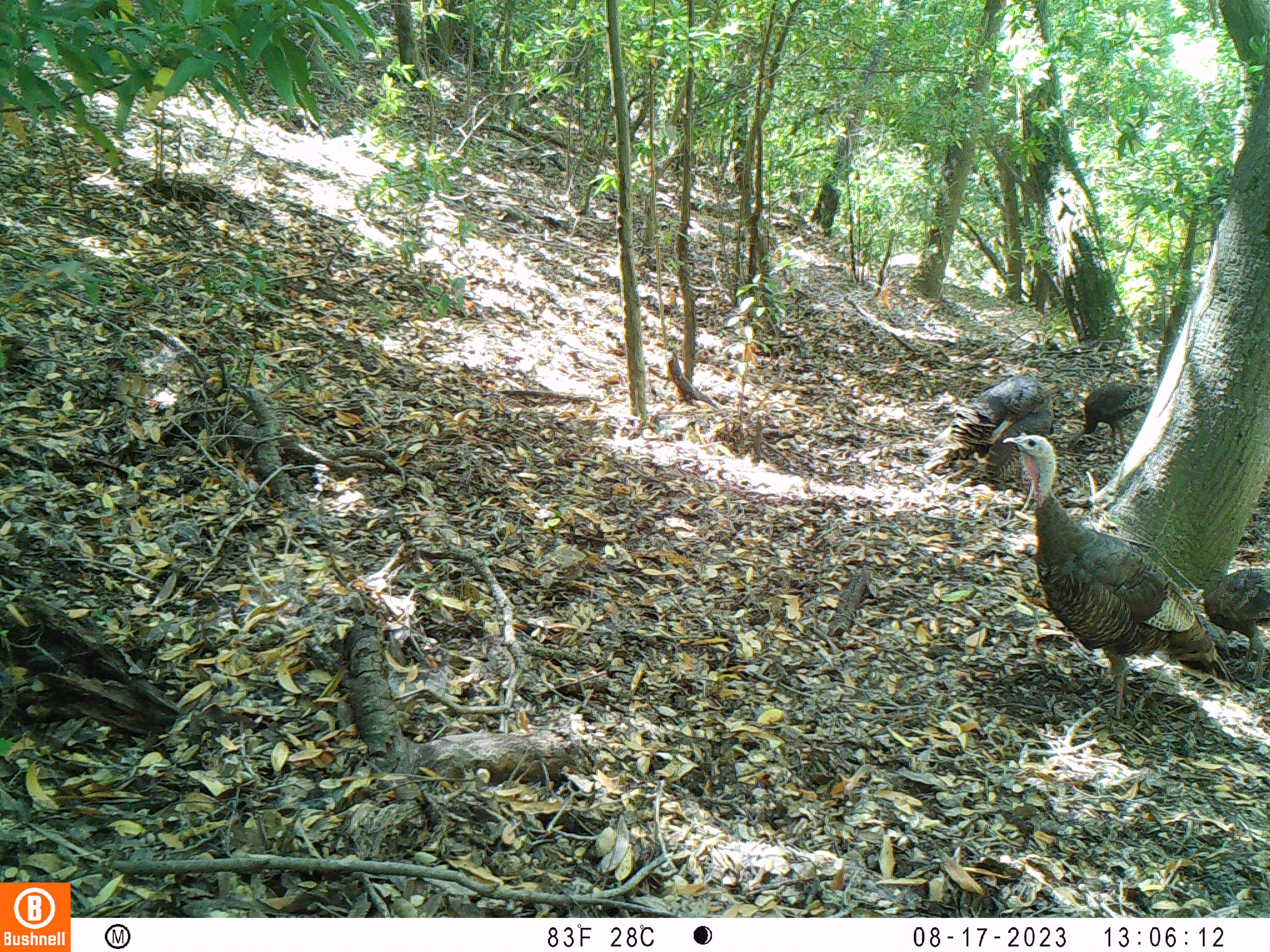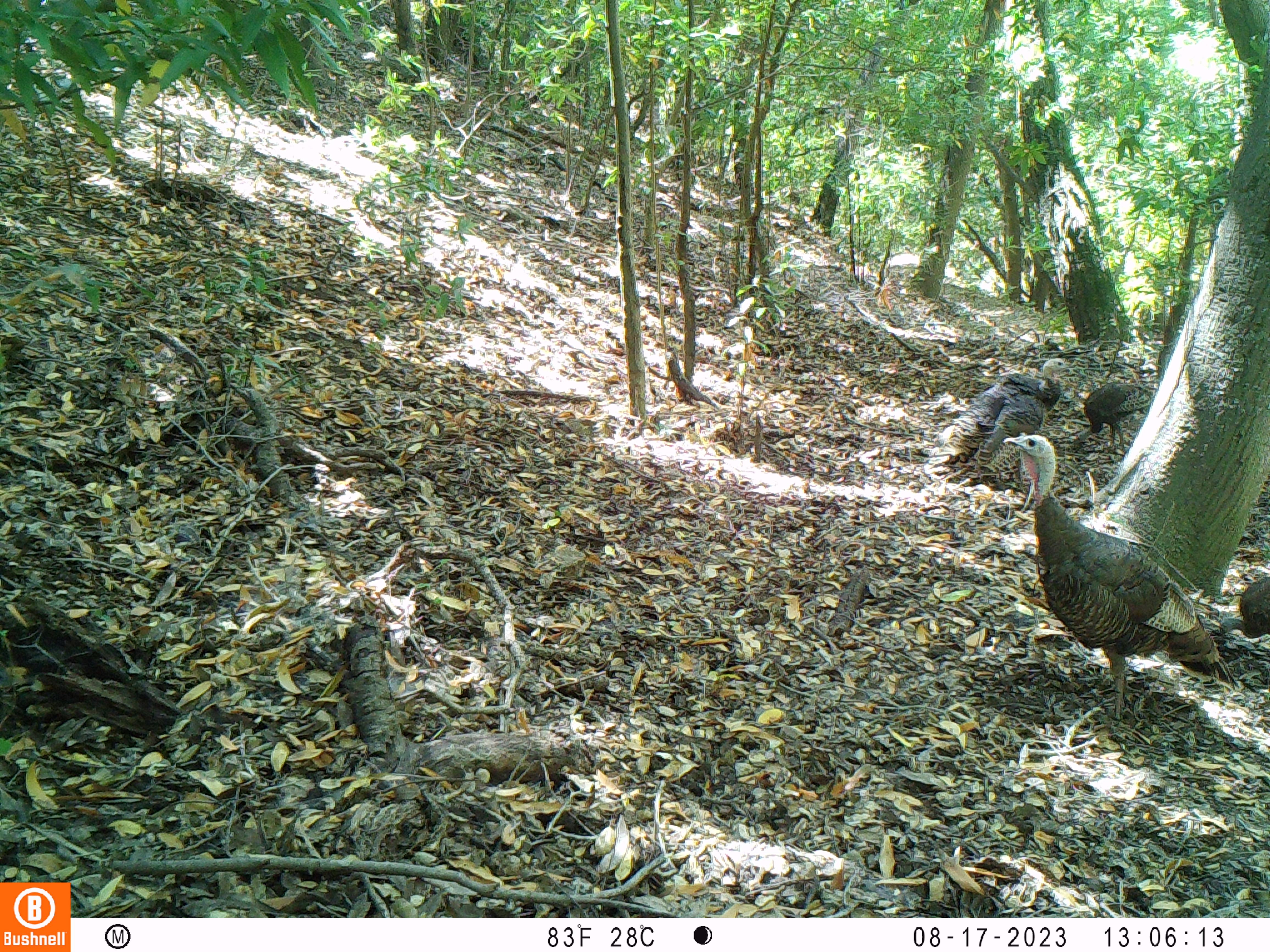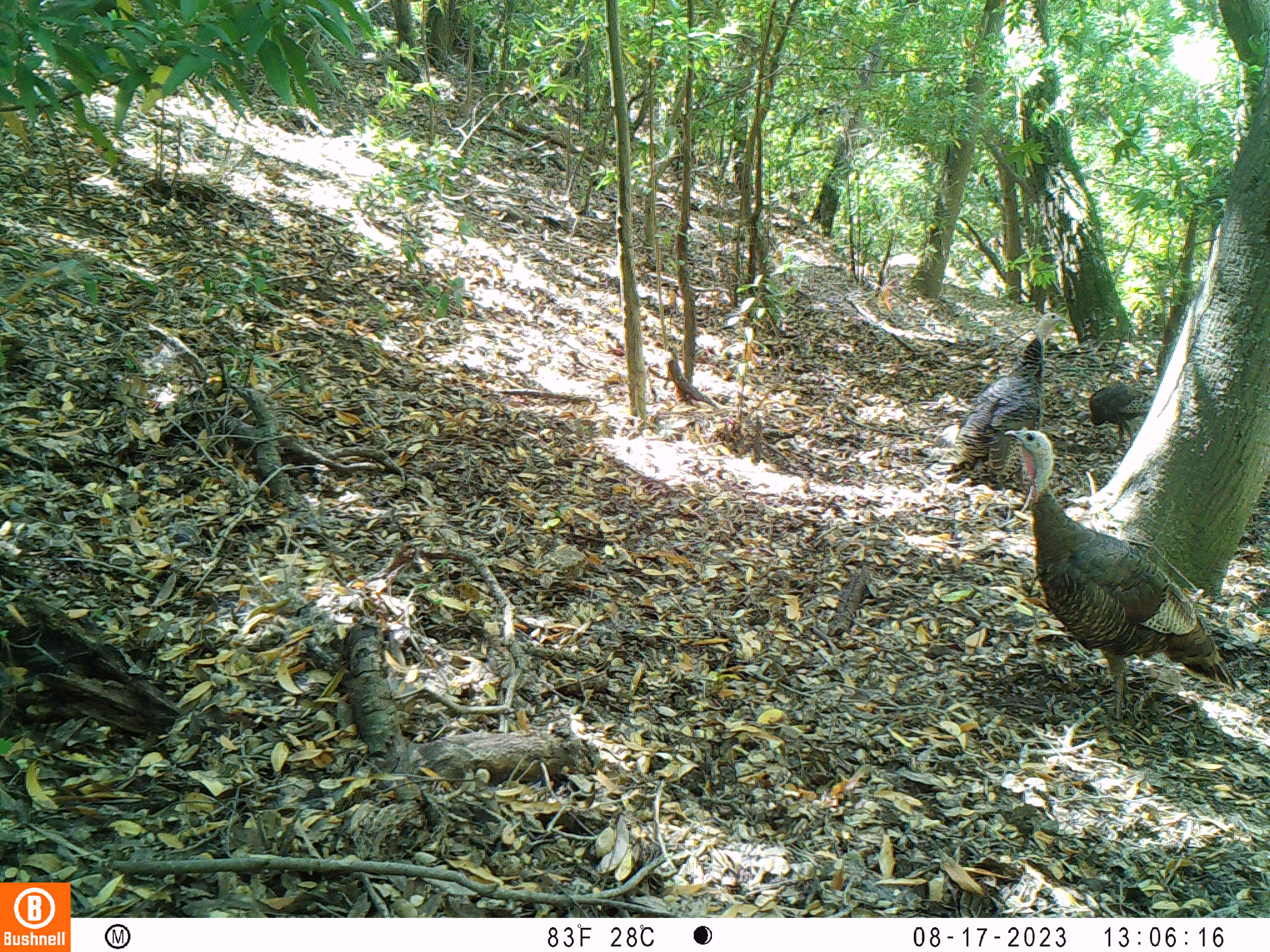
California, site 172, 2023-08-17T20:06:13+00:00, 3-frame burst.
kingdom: Animalia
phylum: Chordata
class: Aves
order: Galliformes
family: Phasianidae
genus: Meleagris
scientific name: Meleagris gallopavo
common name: turkey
Turkey (Meleagris gallopavo).